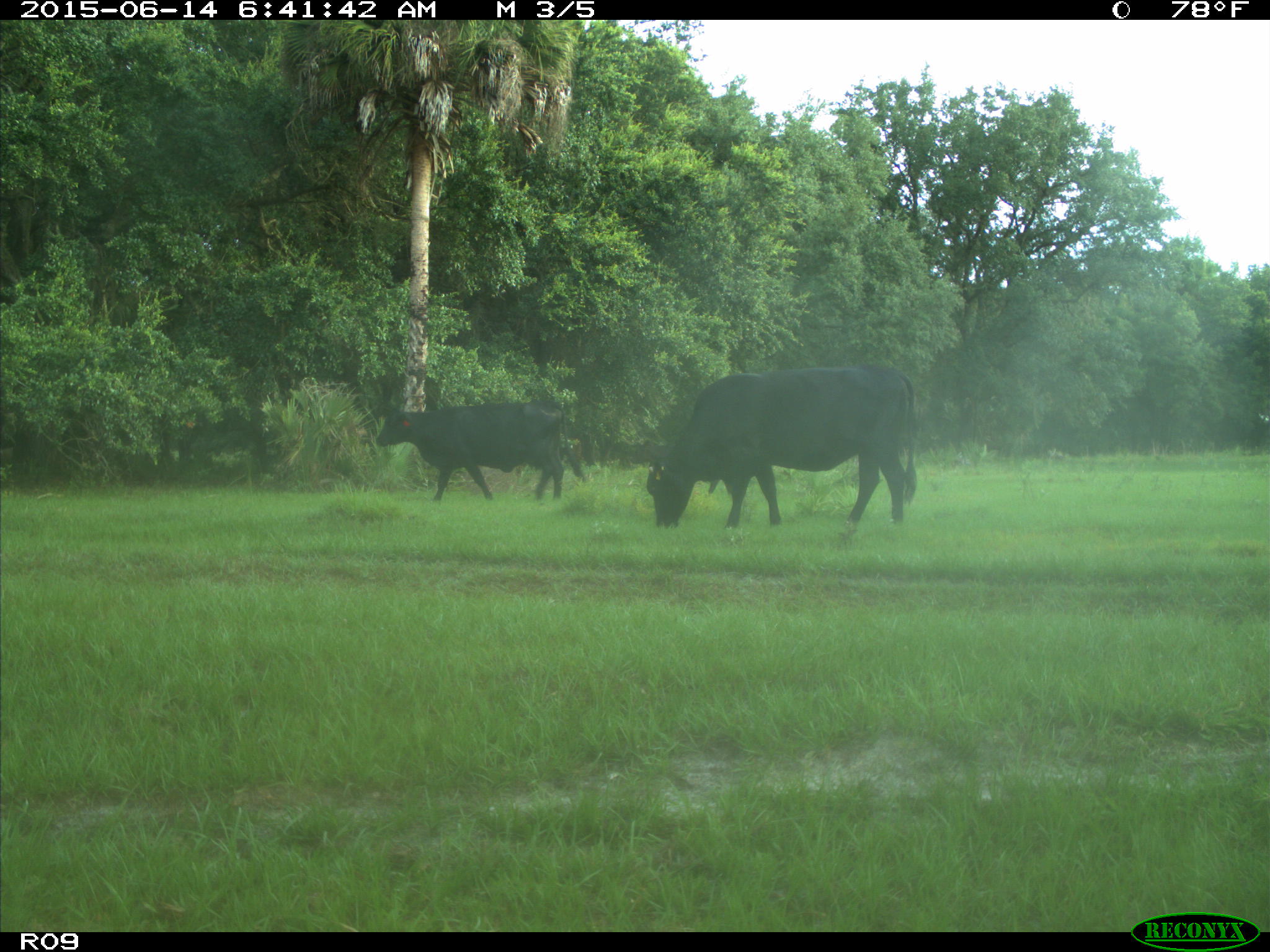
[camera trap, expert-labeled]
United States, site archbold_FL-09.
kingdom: Animalia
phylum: Chordata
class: Mammalia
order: Artiodactyla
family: Bovidae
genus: Bos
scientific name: Bos taurus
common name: domestic cow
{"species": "Bos taurus (domestic cow)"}